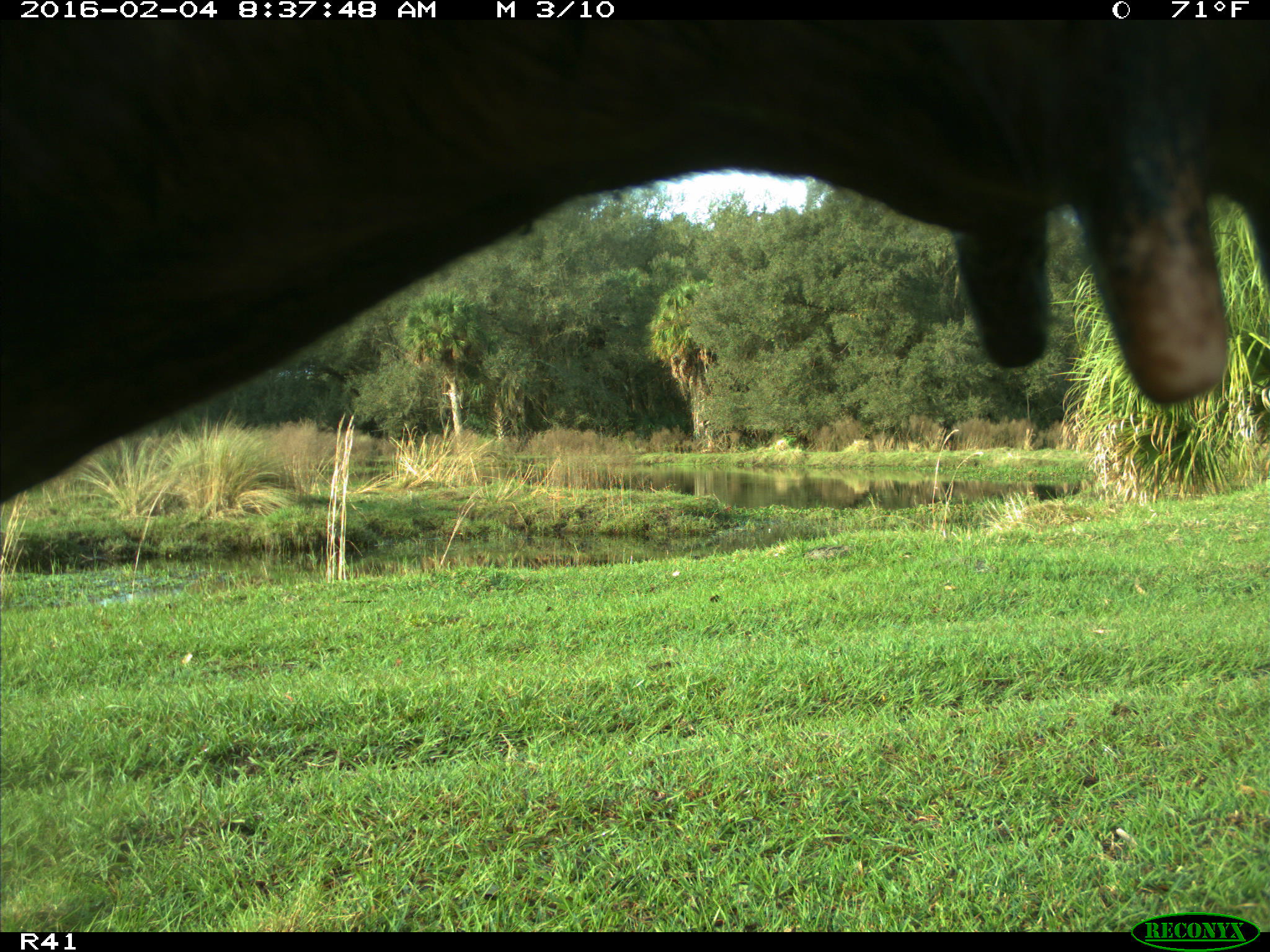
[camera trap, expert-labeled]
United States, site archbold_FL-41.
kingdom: Animalia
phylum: Chordata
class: Mammalia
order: Artiodactyla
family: Bovidae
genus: Bos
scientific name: Bos taurus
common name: domestic cow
Bos taurus (domestic cow).